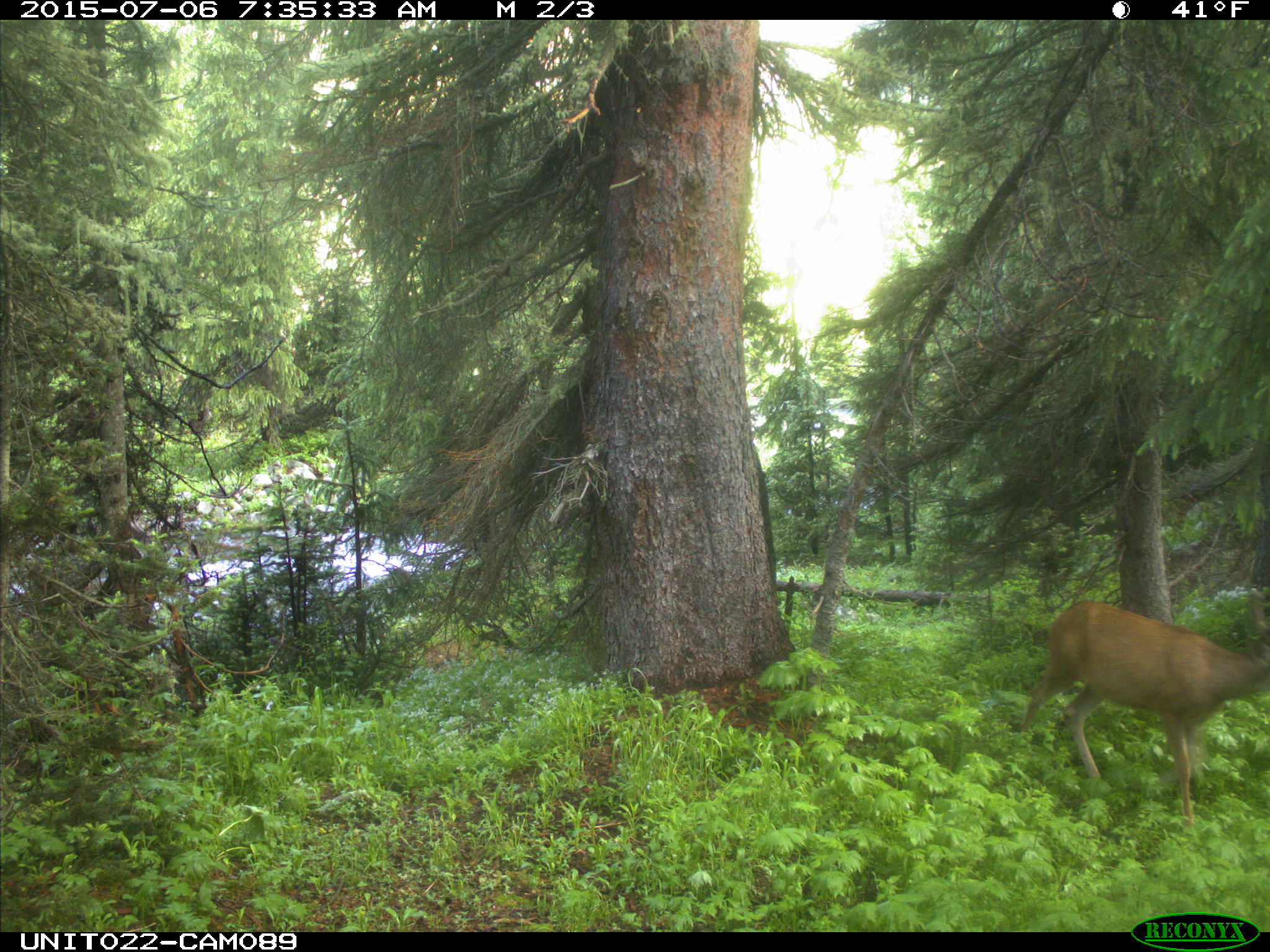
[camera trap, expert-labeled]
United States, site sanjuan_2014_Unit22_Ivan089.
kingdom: Animalia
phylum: Chordata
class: Mammalia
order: Artiodactyla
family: Cervidae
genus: Odocoileus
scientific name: Odocoileus hemionus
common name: mule deer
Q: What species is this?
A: Odocoileus hemionus (mule deer).